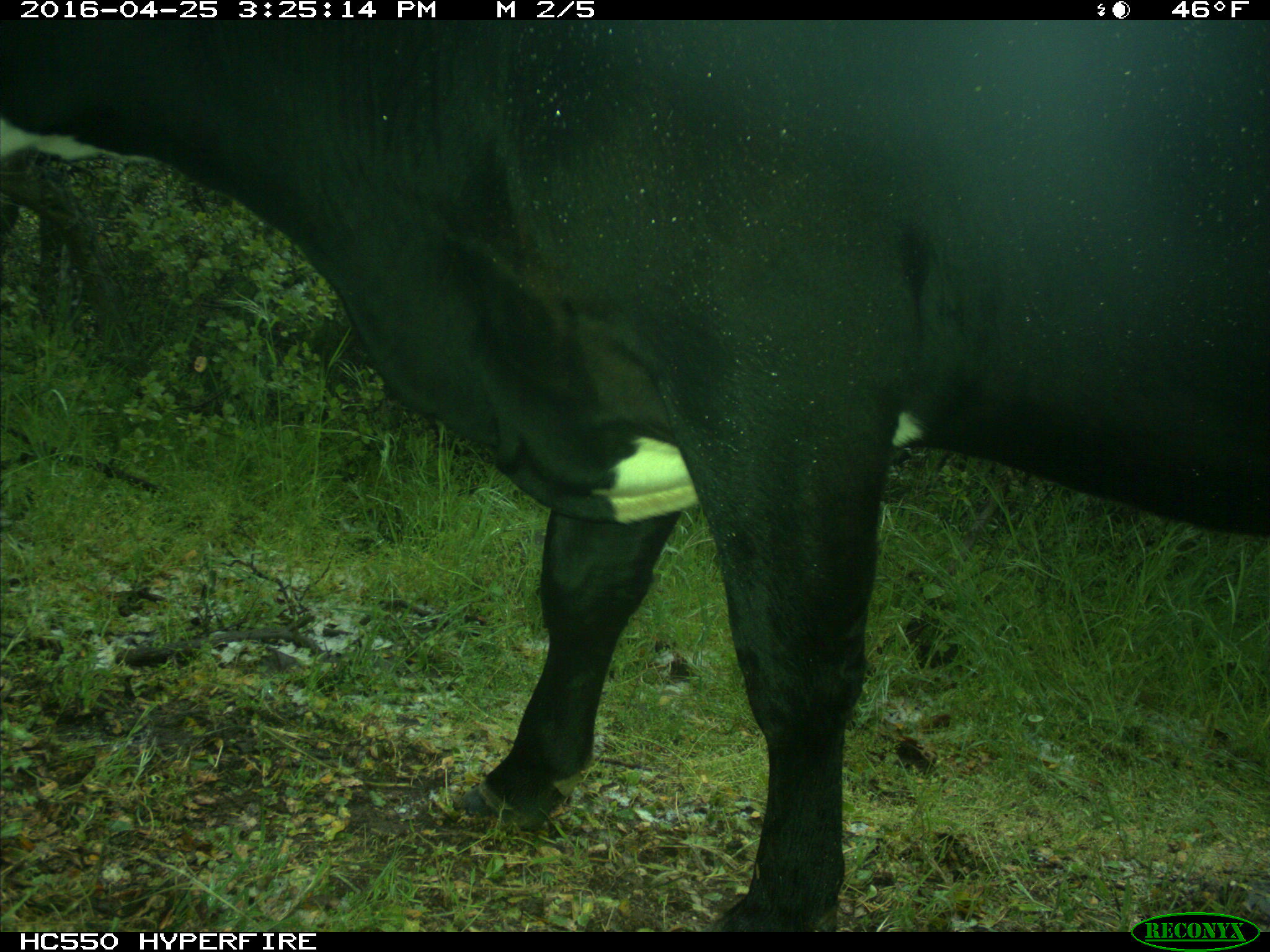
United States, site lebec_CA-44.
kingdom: Animalia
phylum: Chordata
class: Mammalia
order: Artiodactyla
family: Bovidae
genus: Bos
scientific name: Bos taurus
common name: domestic cow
Bos taurus (domestic cow).